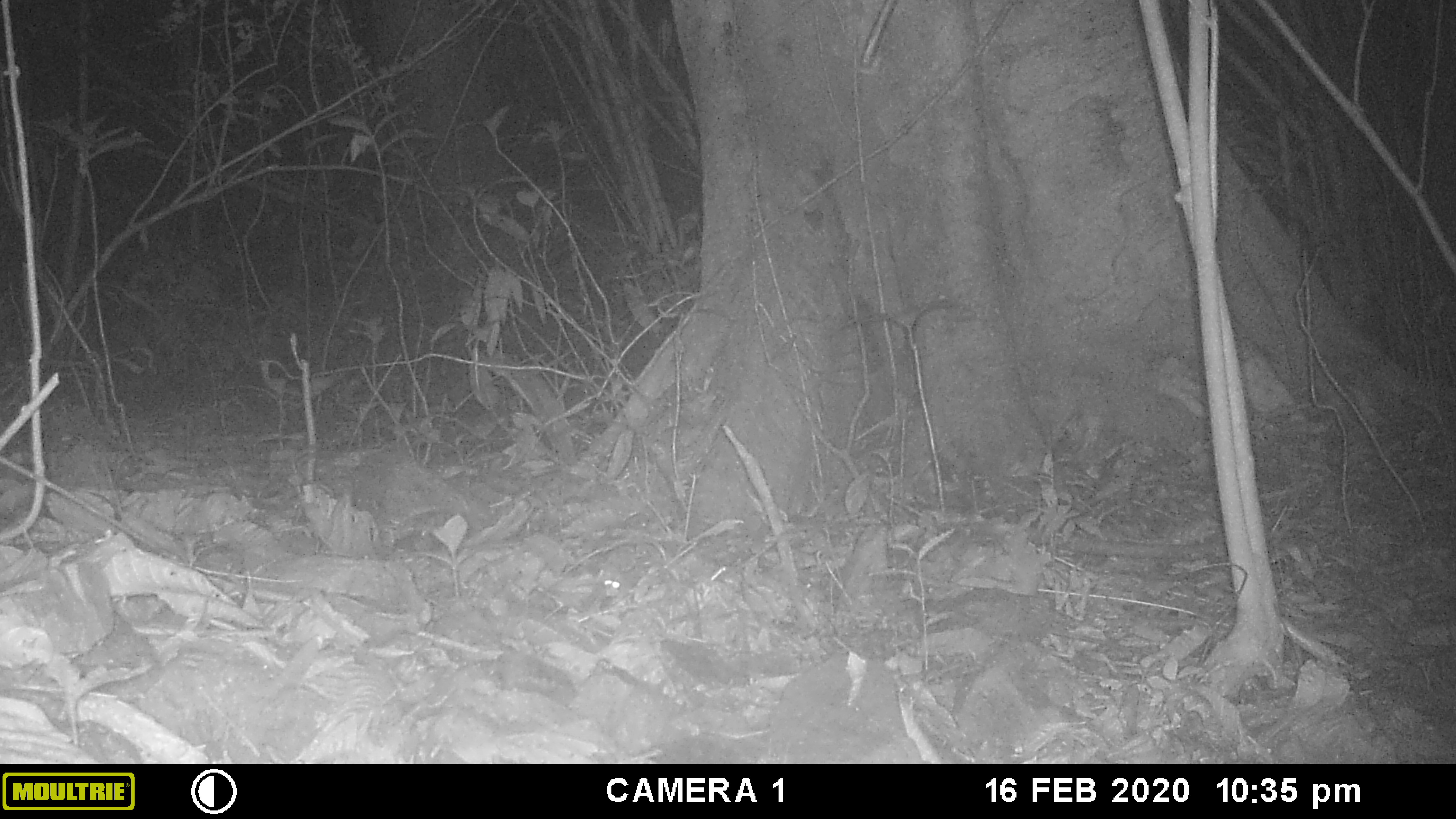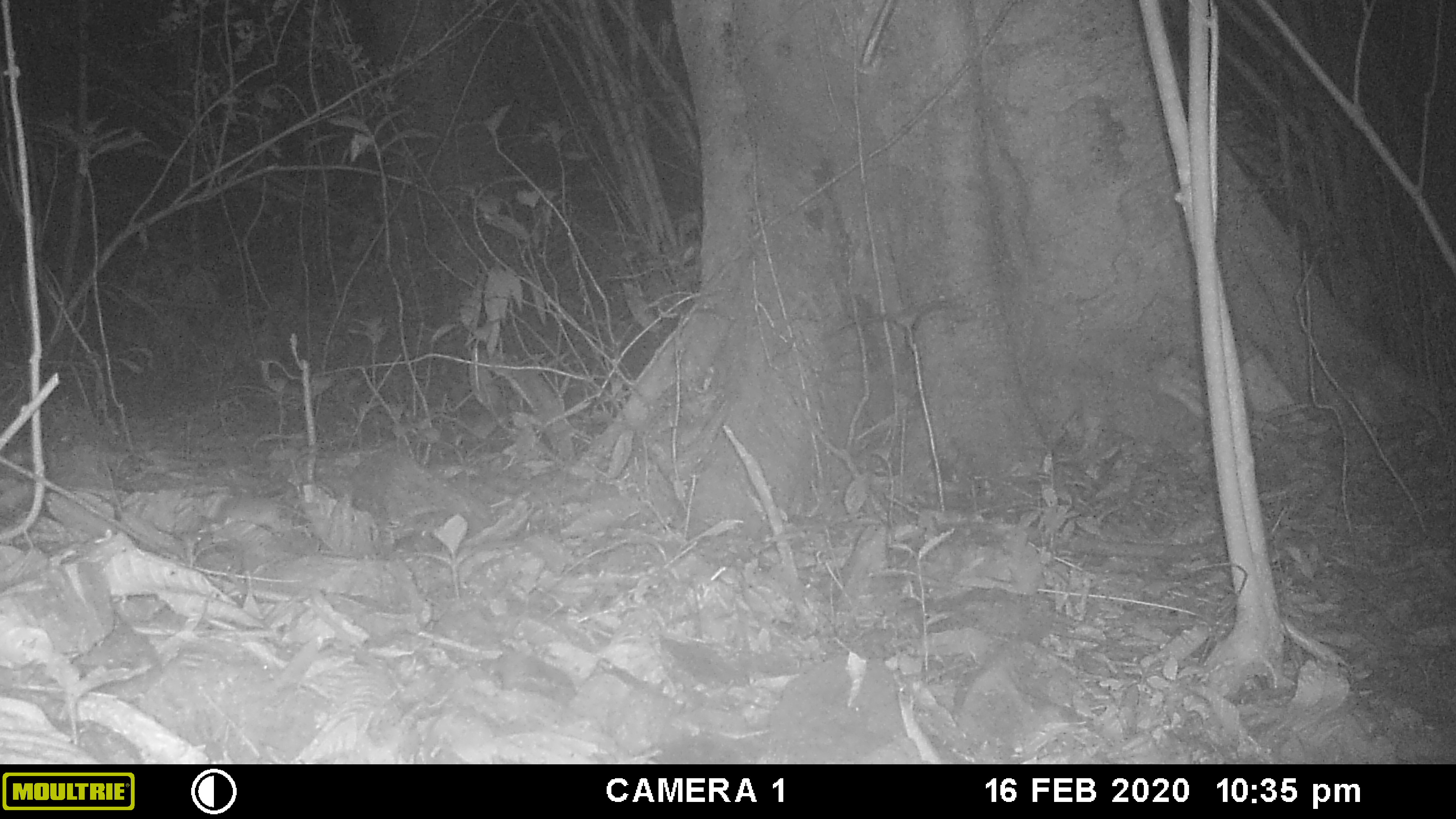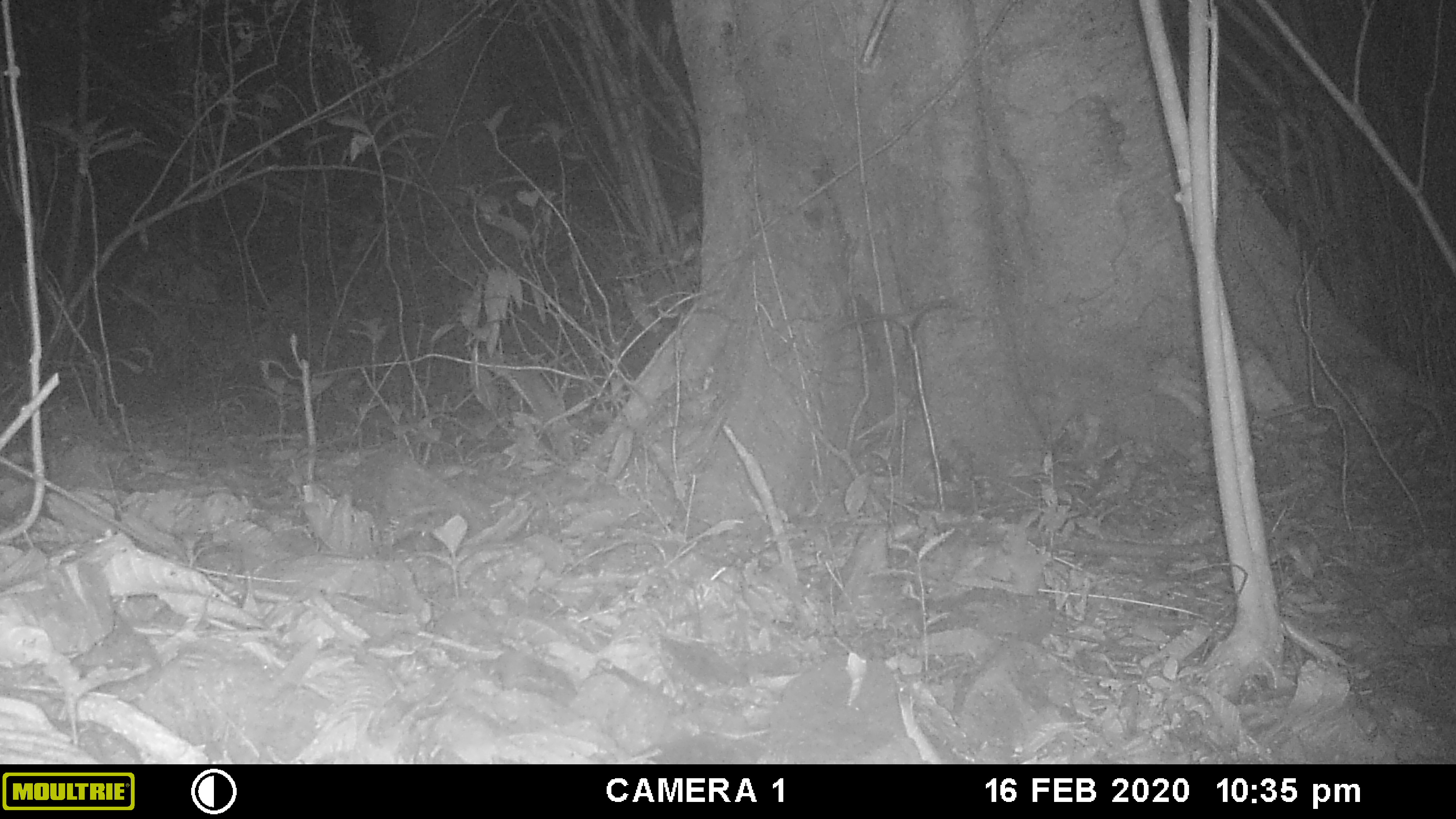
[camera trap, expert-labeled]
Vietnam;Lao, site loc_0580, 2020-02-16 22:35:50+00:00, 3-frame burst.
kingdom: Animalia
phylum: Chordata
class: Mammalia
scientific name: Mammalia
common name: mammal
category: unidentified small mammal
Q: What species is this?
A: Unidentified small mammal (mammal) (Mammalia).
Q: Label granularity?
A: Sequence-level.